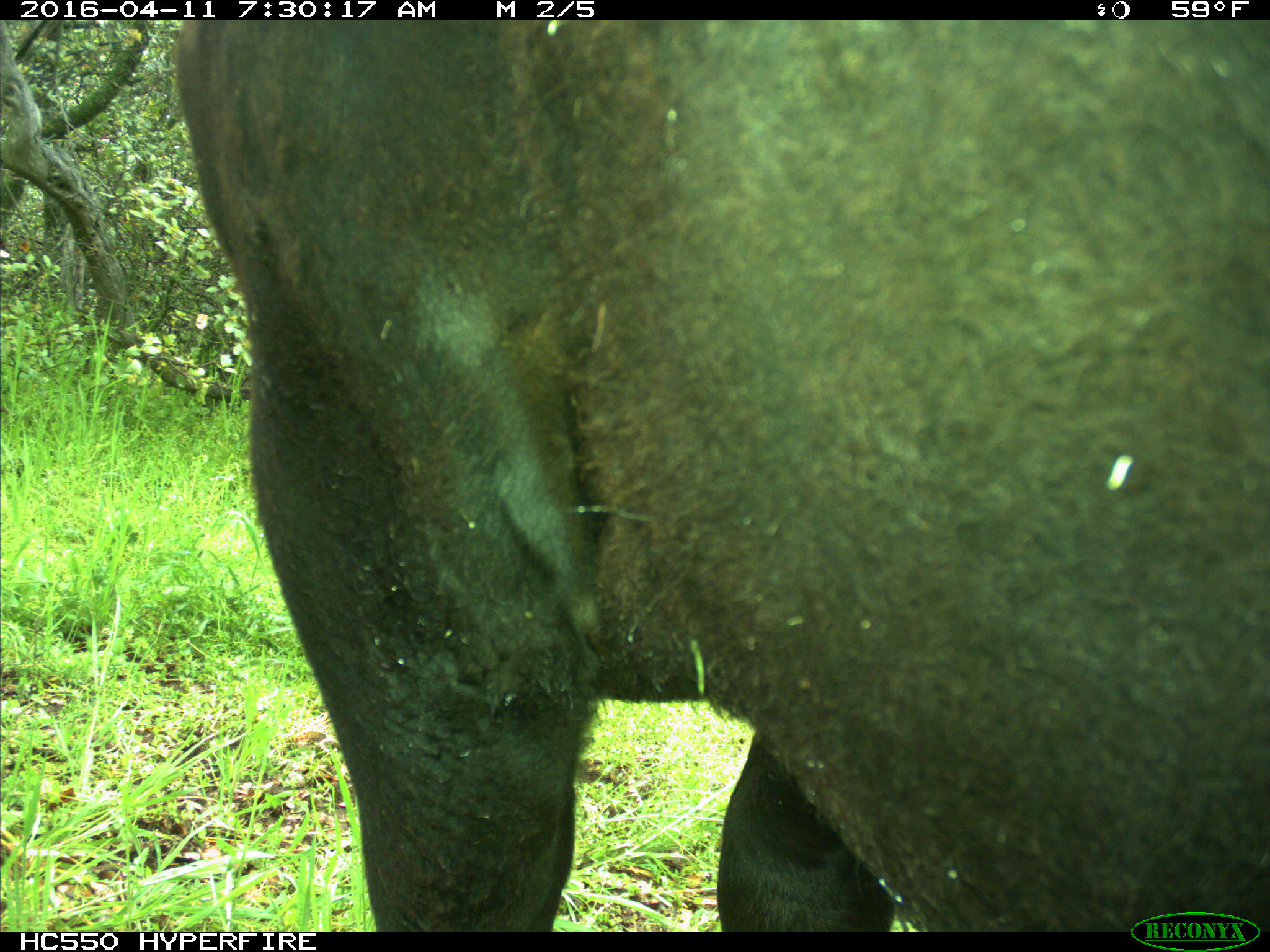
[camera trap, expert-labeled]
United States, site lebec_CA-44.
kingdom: Animalia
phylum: Chordata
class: Mammalia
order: Artiodactyla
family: Bovidae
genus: Bos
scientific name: Bos taurus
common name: domestic cow